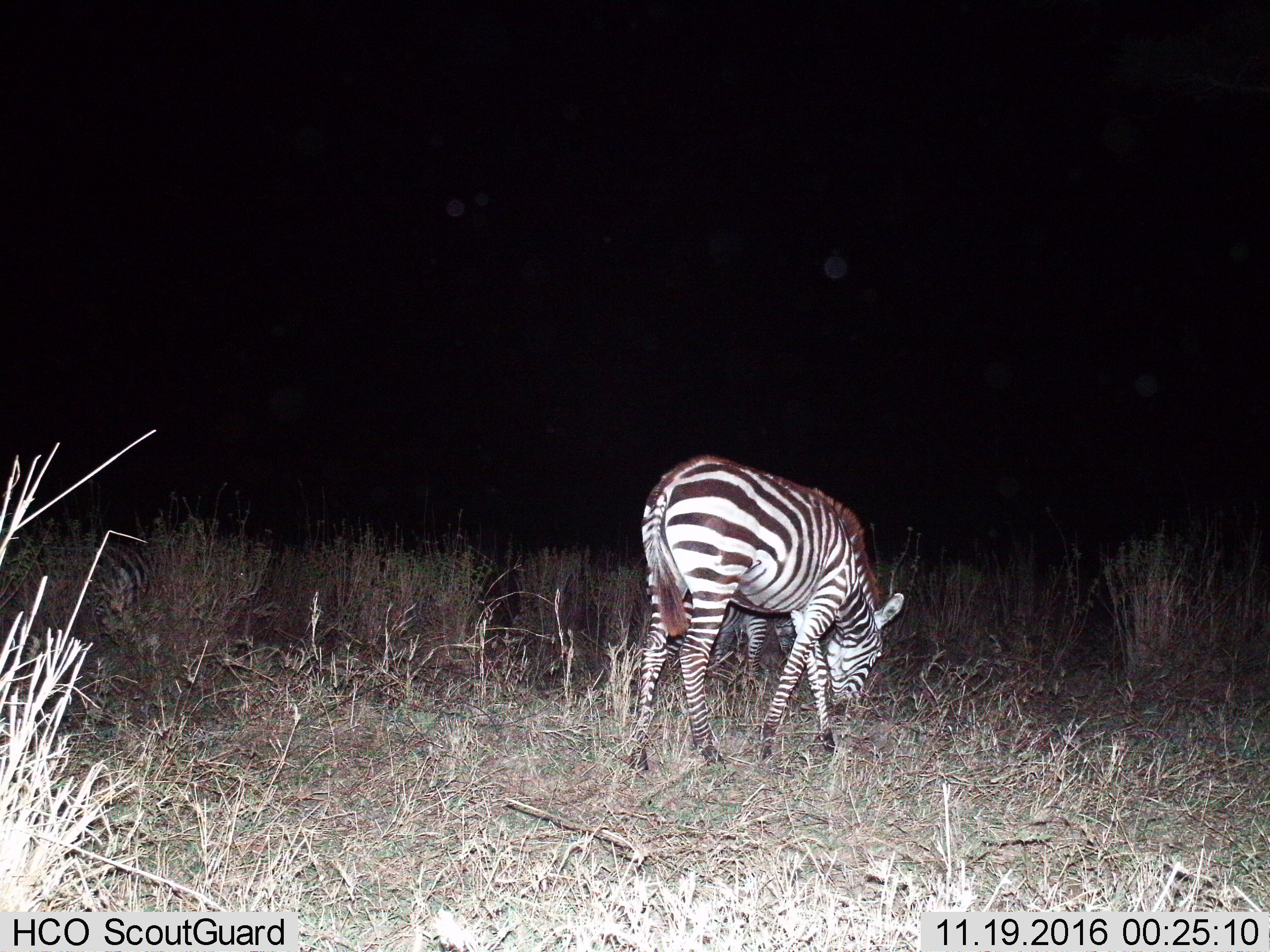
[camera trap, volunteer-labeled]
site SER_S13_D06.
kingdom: Animalia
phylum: Chordata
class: Mammalia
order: Perissodactyla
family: Equidae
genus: Equus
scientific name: Equus quagga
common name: plains zebra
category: zebraplains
Zebraplains (plains zebra) (Equus quagga), count 2. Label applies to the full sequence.